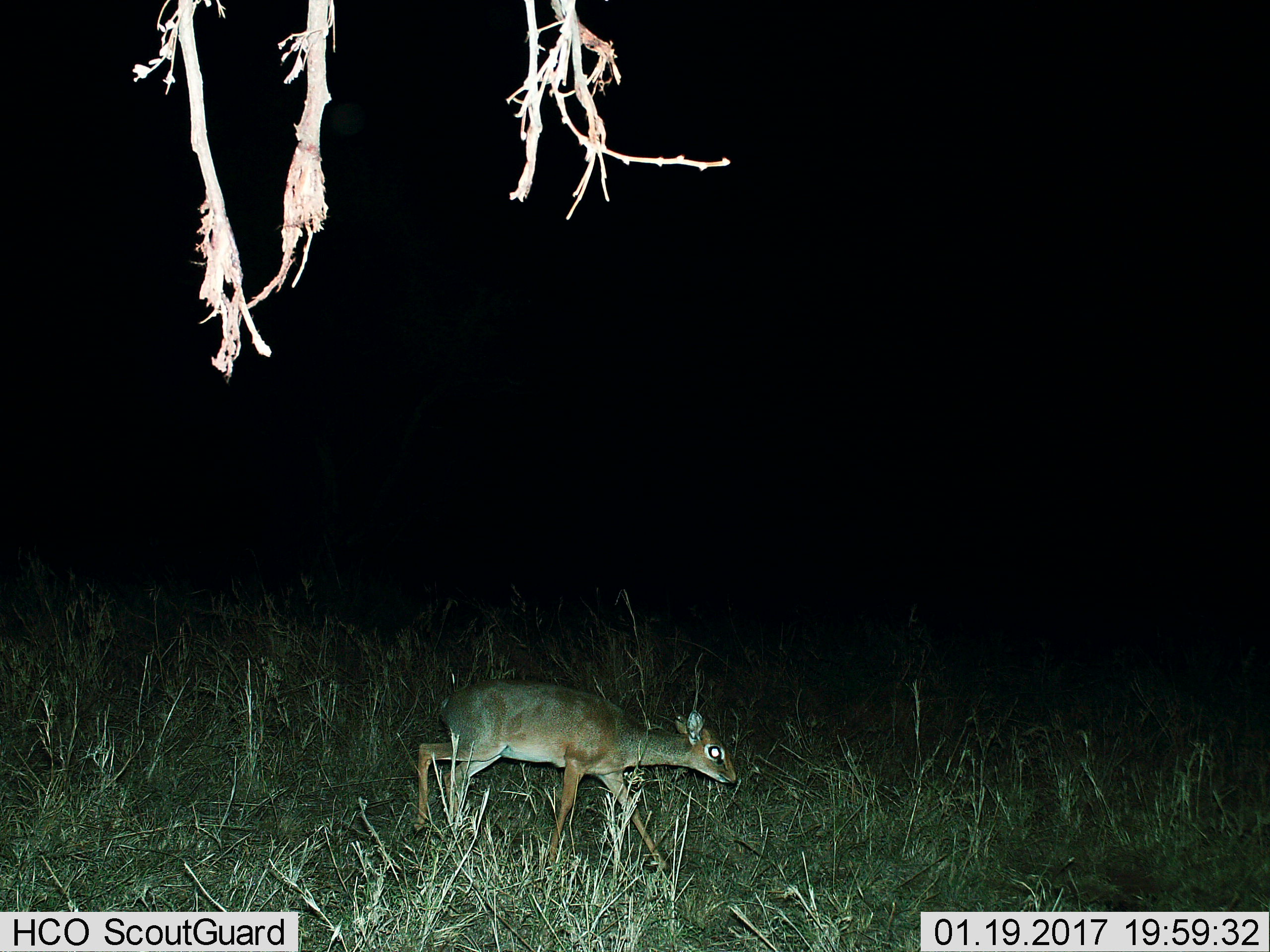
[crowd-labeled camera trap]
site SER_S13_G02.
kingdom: Animalia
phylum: Chordata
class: Mammalia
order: Artiodactyla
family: Bovidae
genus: Madoqua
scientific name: Madoqua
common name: dik-dik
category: dikdik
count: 1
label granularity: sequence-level